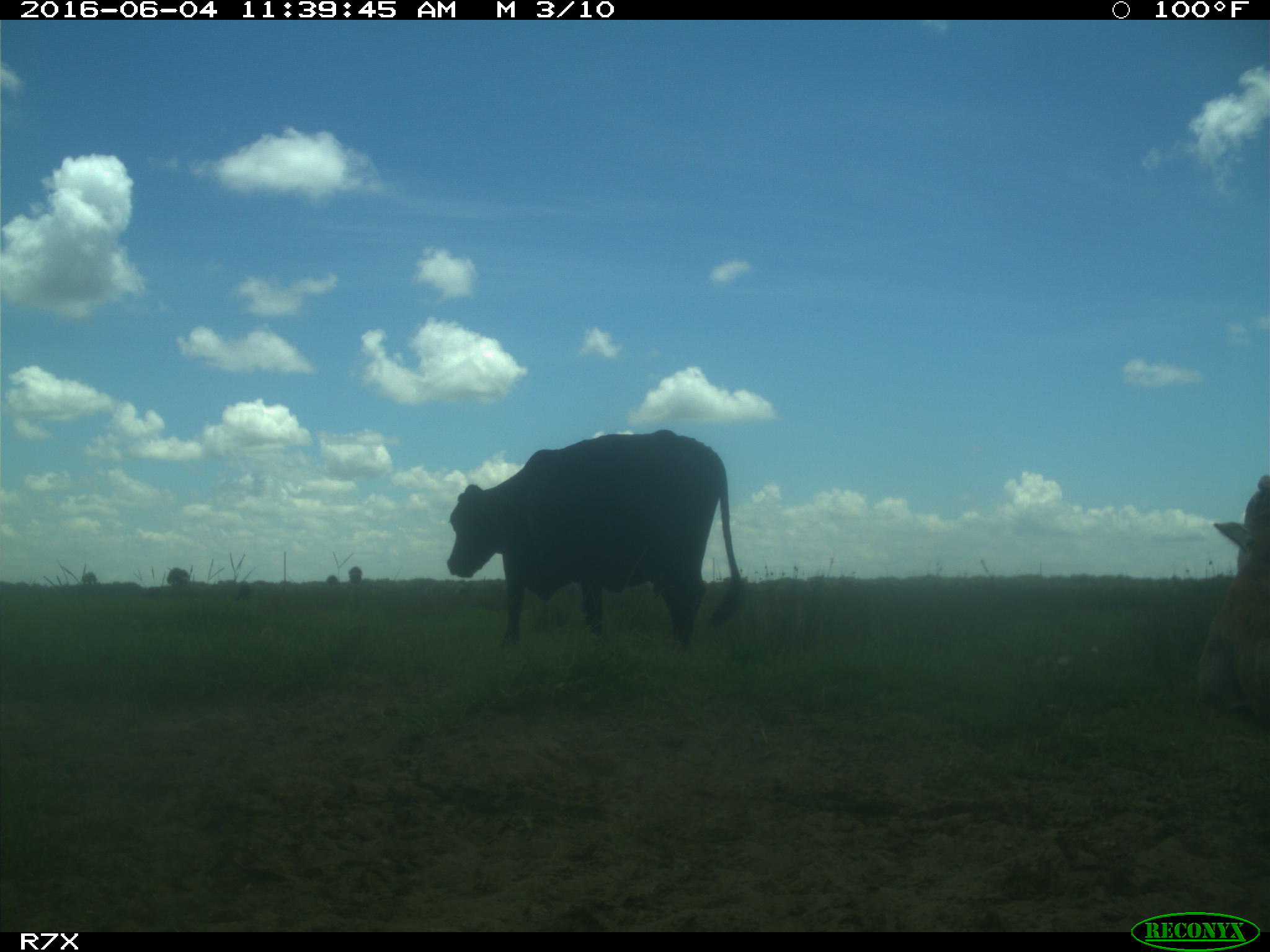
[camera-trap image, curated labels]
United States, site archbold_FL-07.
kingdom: Animalia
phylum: Chordata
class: Mammalia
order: Artiodactyla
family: Bovidae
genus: Bos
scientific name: Bos taurus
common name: domestic cow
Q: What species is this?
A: Bos taurus (domestic cow).